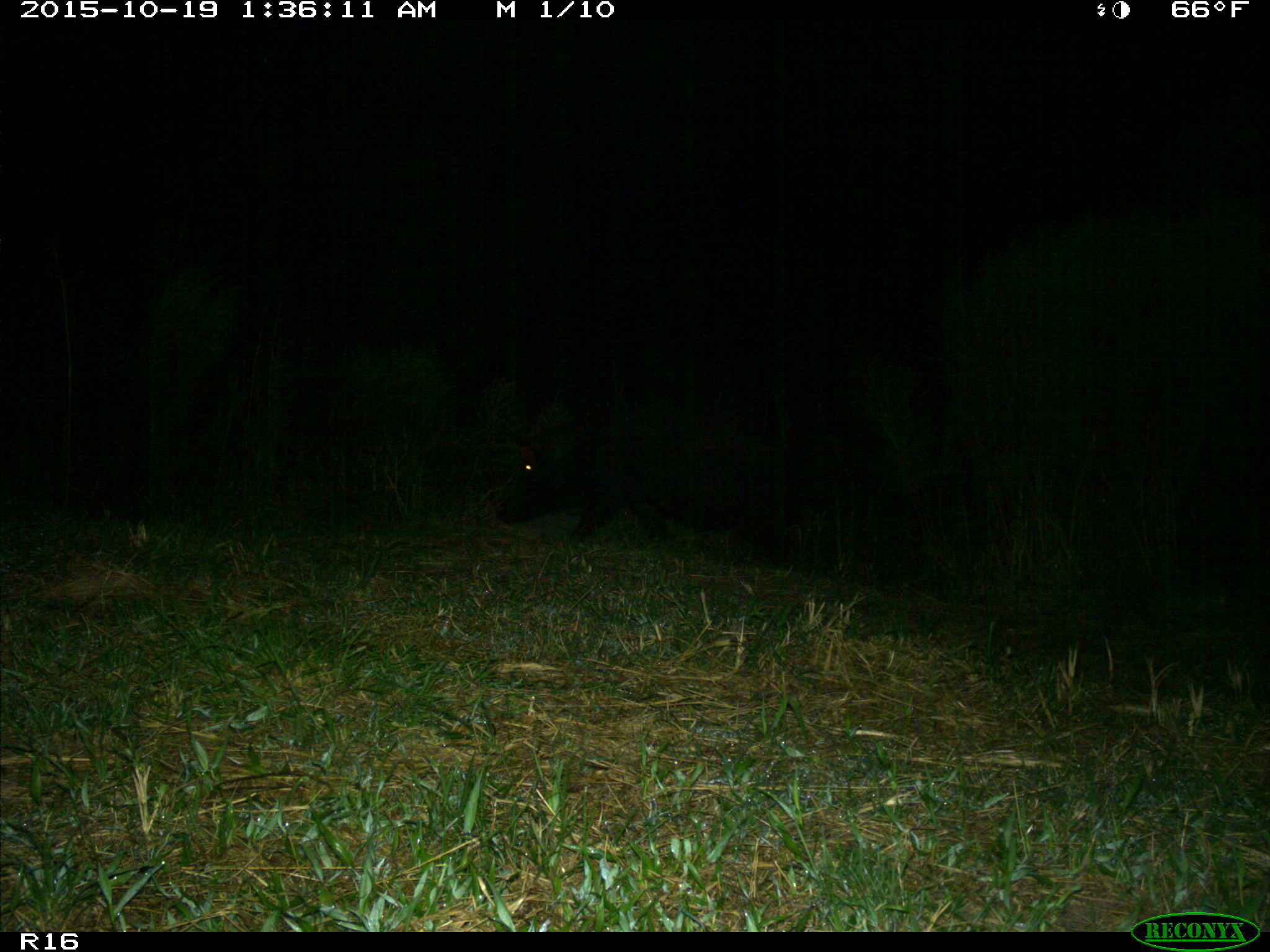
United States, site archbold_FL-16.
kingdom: Animalia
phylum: Chordata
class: Mammalia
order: Artiodactyla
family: Suidae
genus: Sus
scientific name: Sus scrofa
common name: wild boar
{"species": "Sus scrofa (wild boar)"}